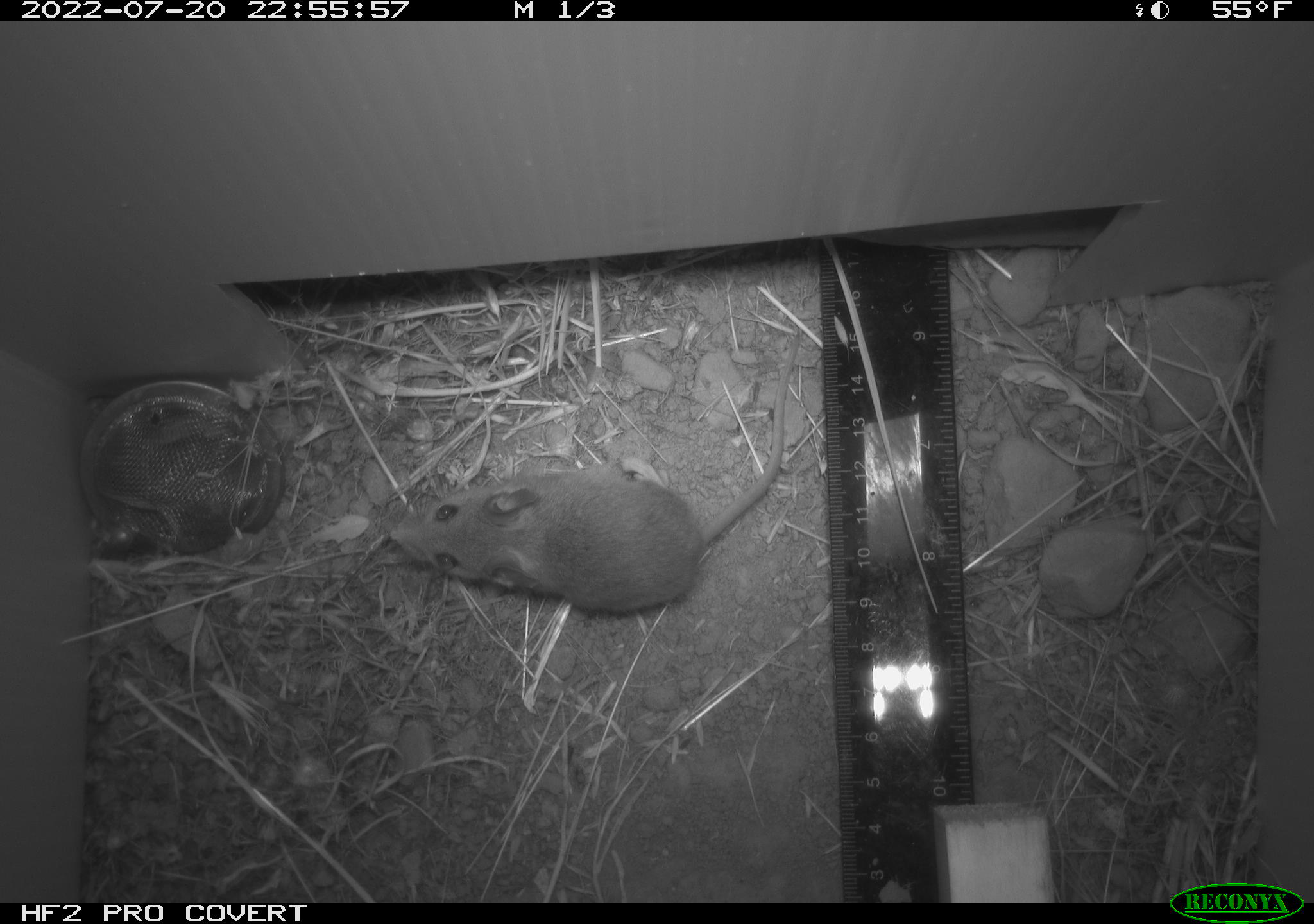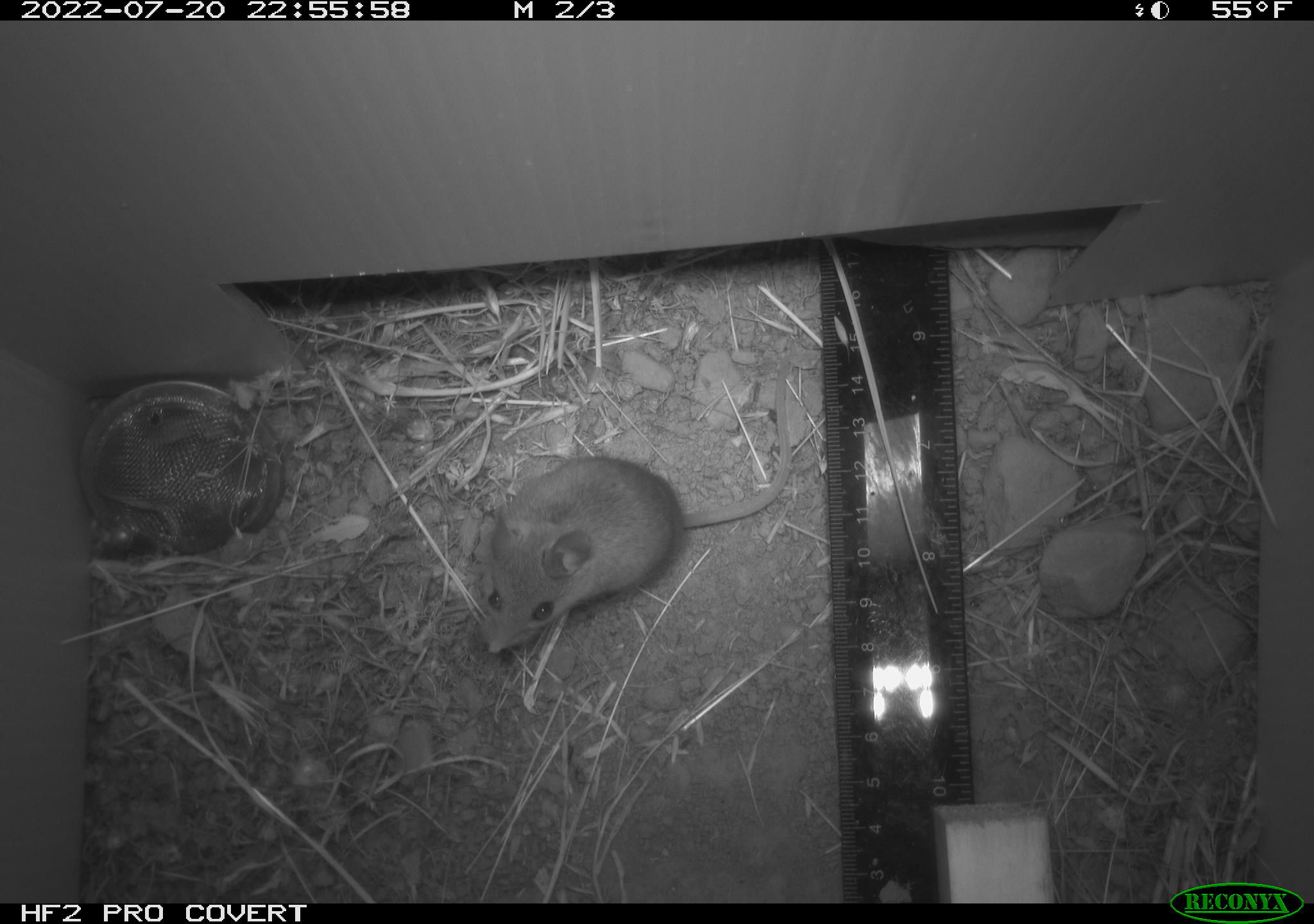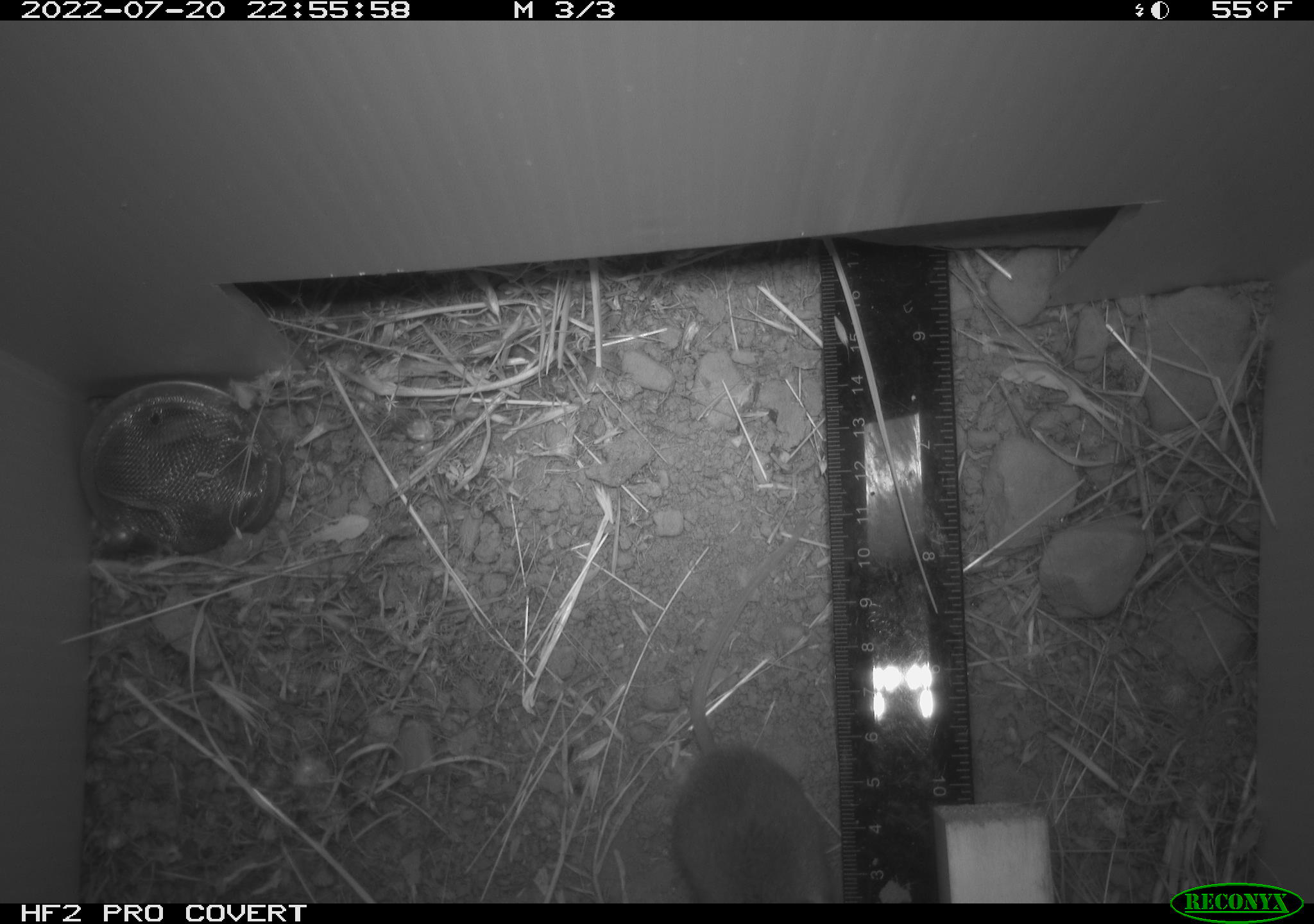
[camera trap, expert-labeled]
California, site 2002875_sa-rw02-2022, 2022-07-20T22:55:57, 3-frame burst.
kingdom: Animalia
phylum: Chordata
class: Mammalia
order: Rodentia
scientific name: Rodentia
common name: mouse species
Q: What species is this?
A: Mouse species (Rodentia).